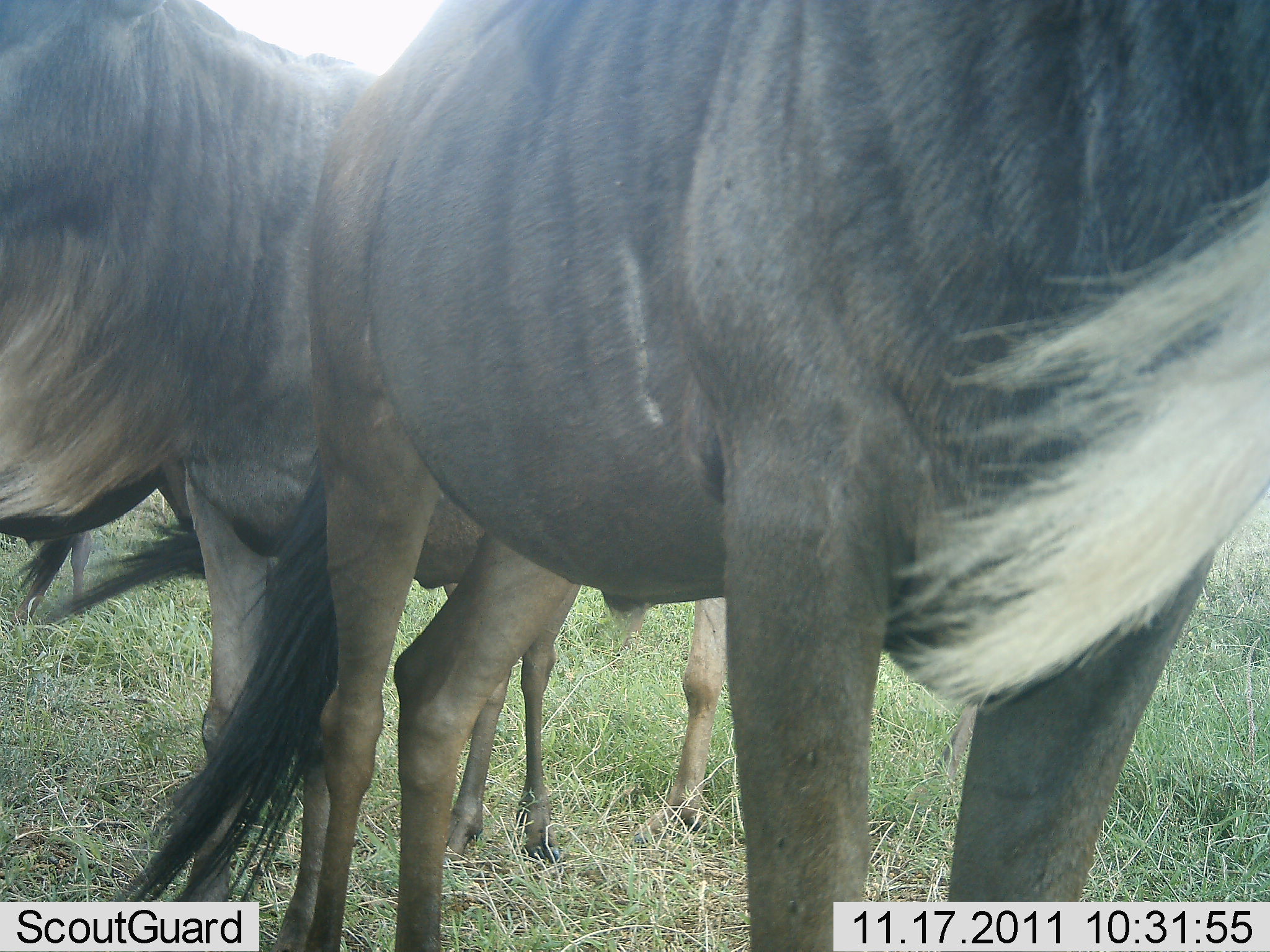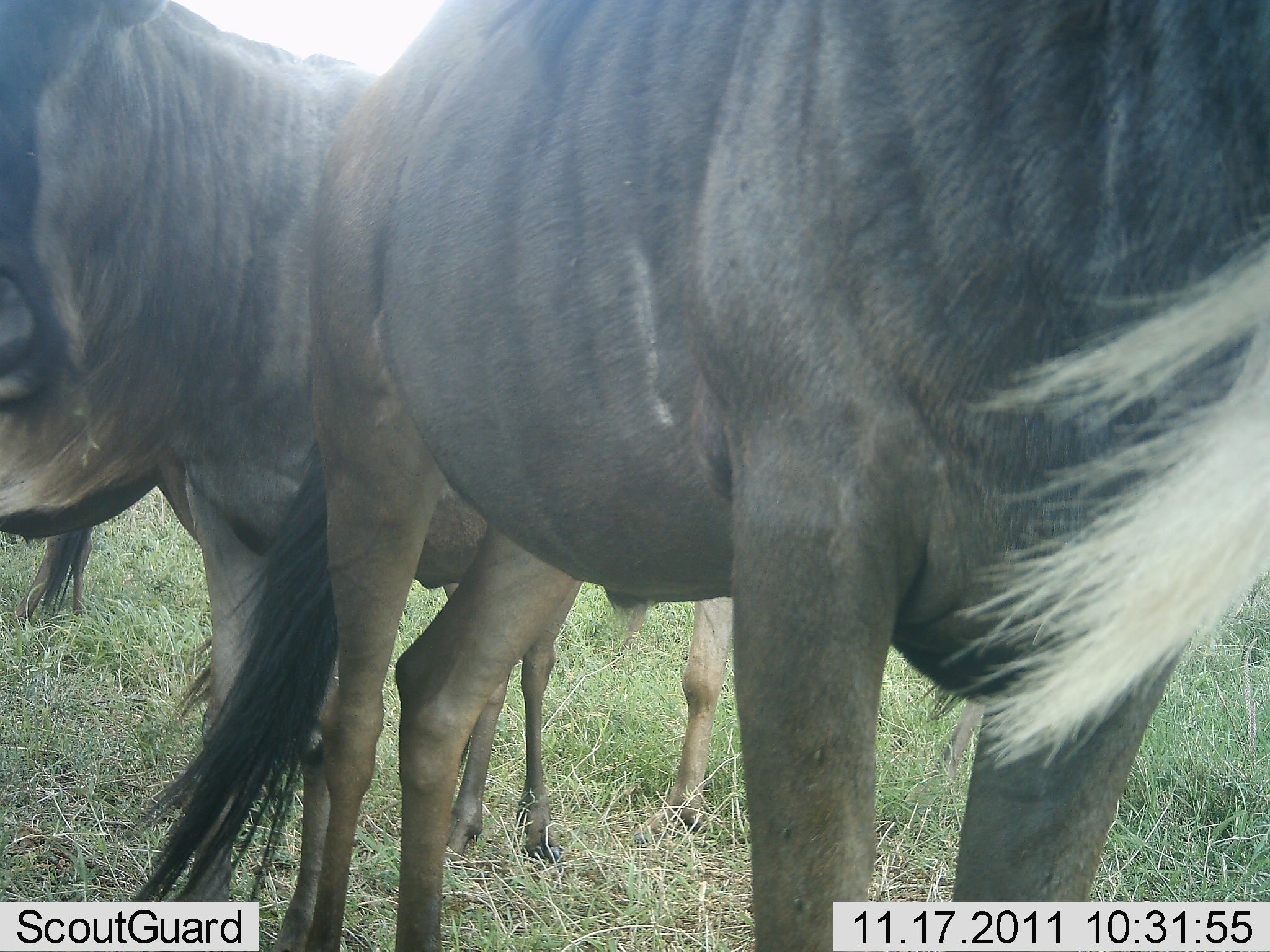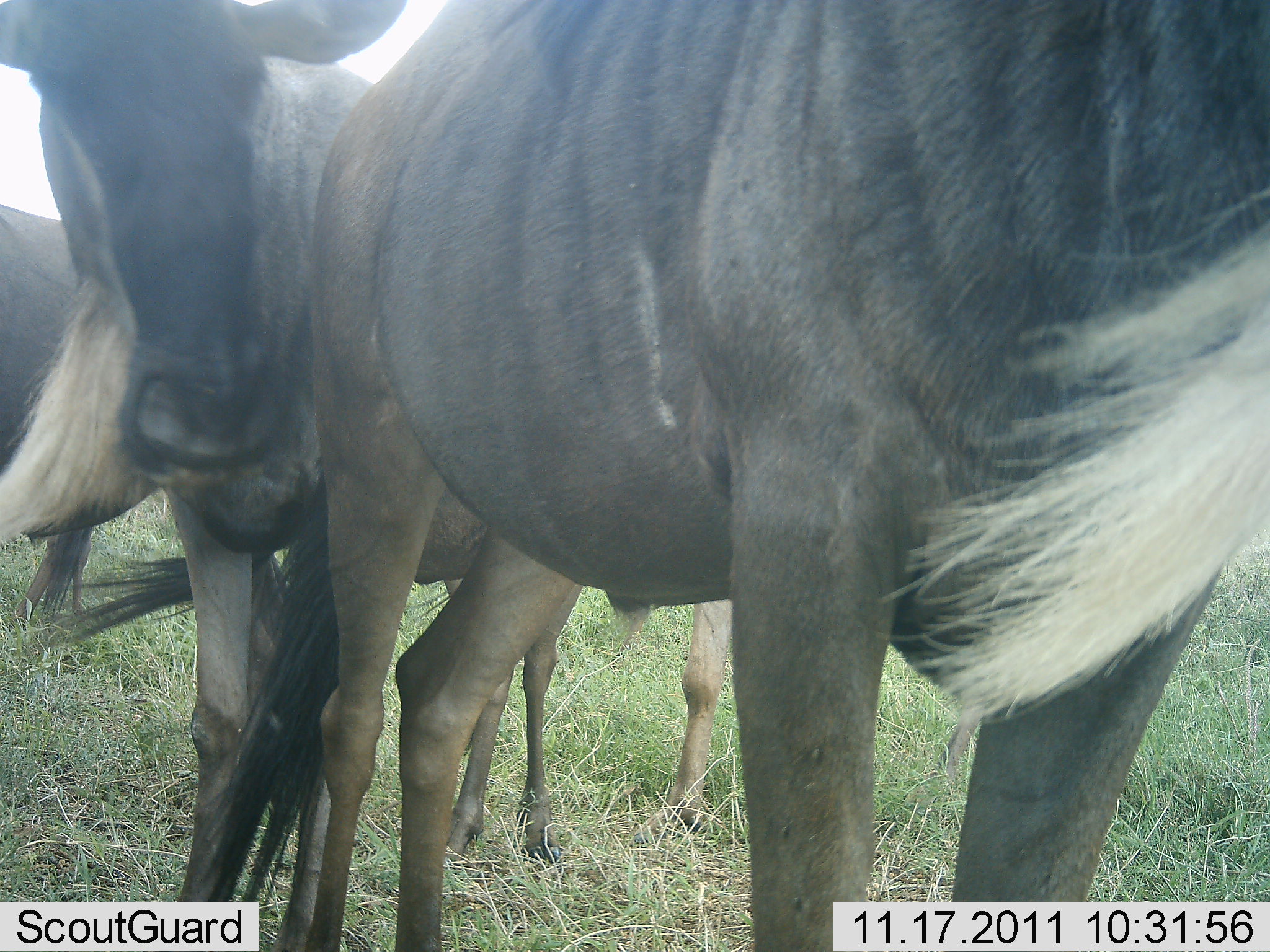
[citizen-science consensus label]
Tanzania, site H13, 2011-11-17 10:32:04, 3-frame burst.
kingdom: Animalia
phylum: Chordata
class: Mammalia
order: Artiodactyla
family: Bovidae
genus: Connochaetes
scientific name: Connochaetes taurinus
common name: blue wildebeest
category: wildebeest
Wildebeest (blue wildebeest) (Connochaetes taurinus), count 4. Behavior (volunteer vote fractions): standing 100%, resting 0%, moving 0%, interacting 8%. Young present (vote fraction): 0%. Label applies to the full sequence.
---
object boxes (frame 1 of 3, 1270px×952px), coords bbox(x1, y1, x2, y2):
animal: bbox(307, 1, 1269, 952); bbox(0, 1, 387, 951); bbox(397, 450, 726, 864)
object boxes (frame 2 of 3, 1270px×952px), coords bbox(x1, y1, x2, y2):
animal: bbox(310, 1, 1270, 944); bbox(0, 1, 385, 952); bbox(412, 486, 735, 862)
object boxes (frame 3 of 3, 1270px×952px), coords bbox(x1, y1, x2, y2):
animal: bbox(303, 1, 1269, 952); bbox(1, 1, 420, 952); bbox(415, 490, 732, 868)